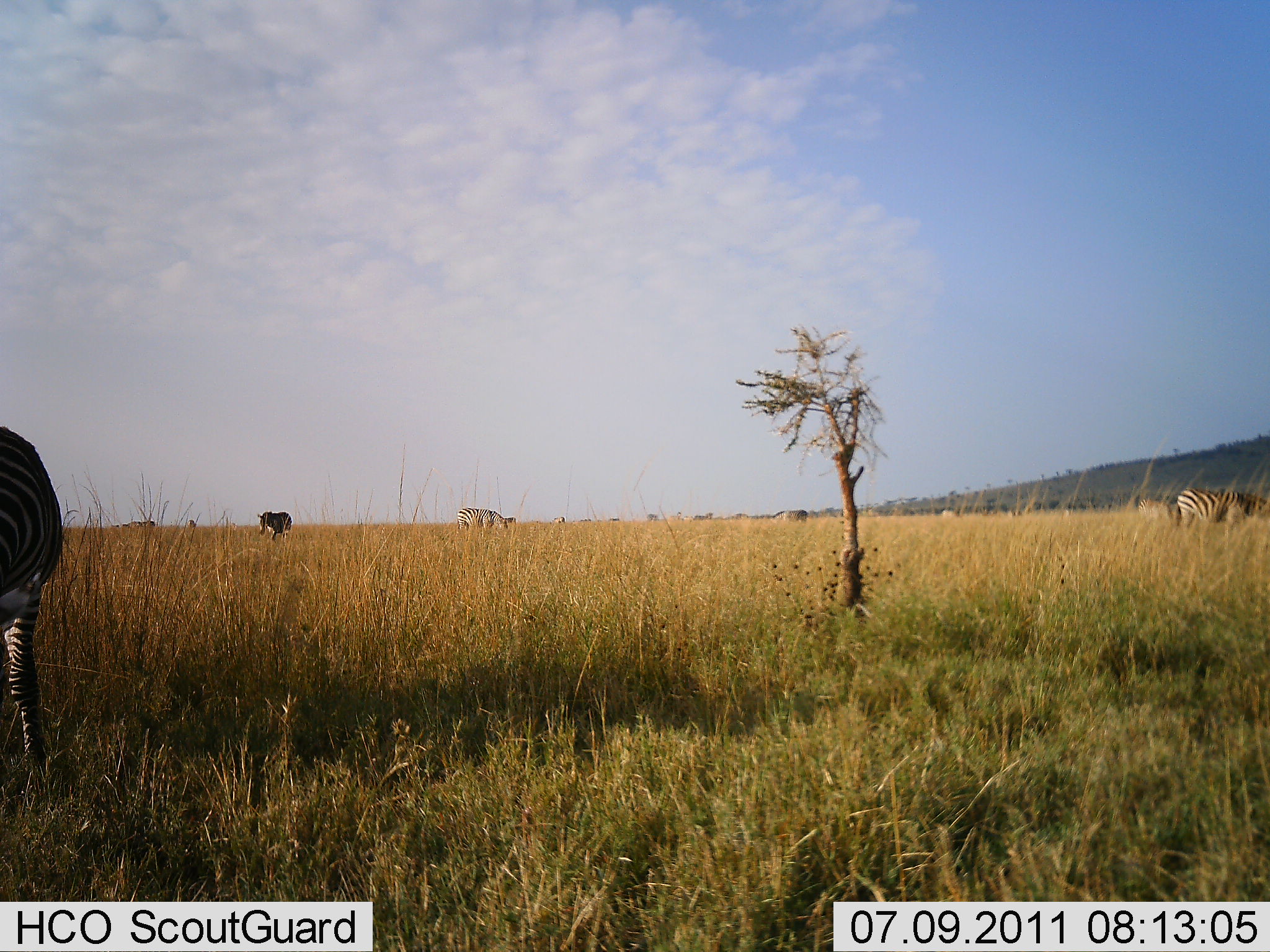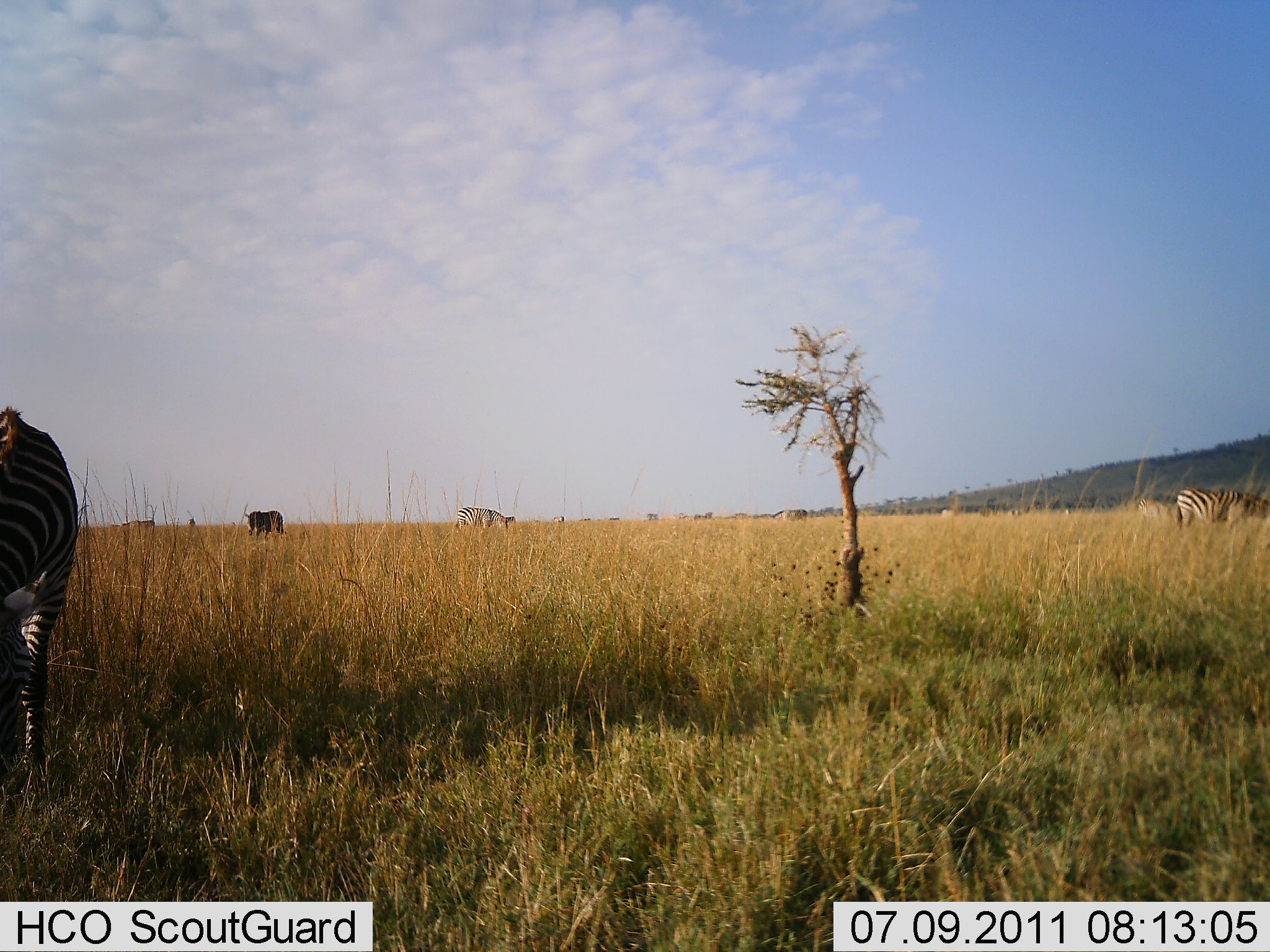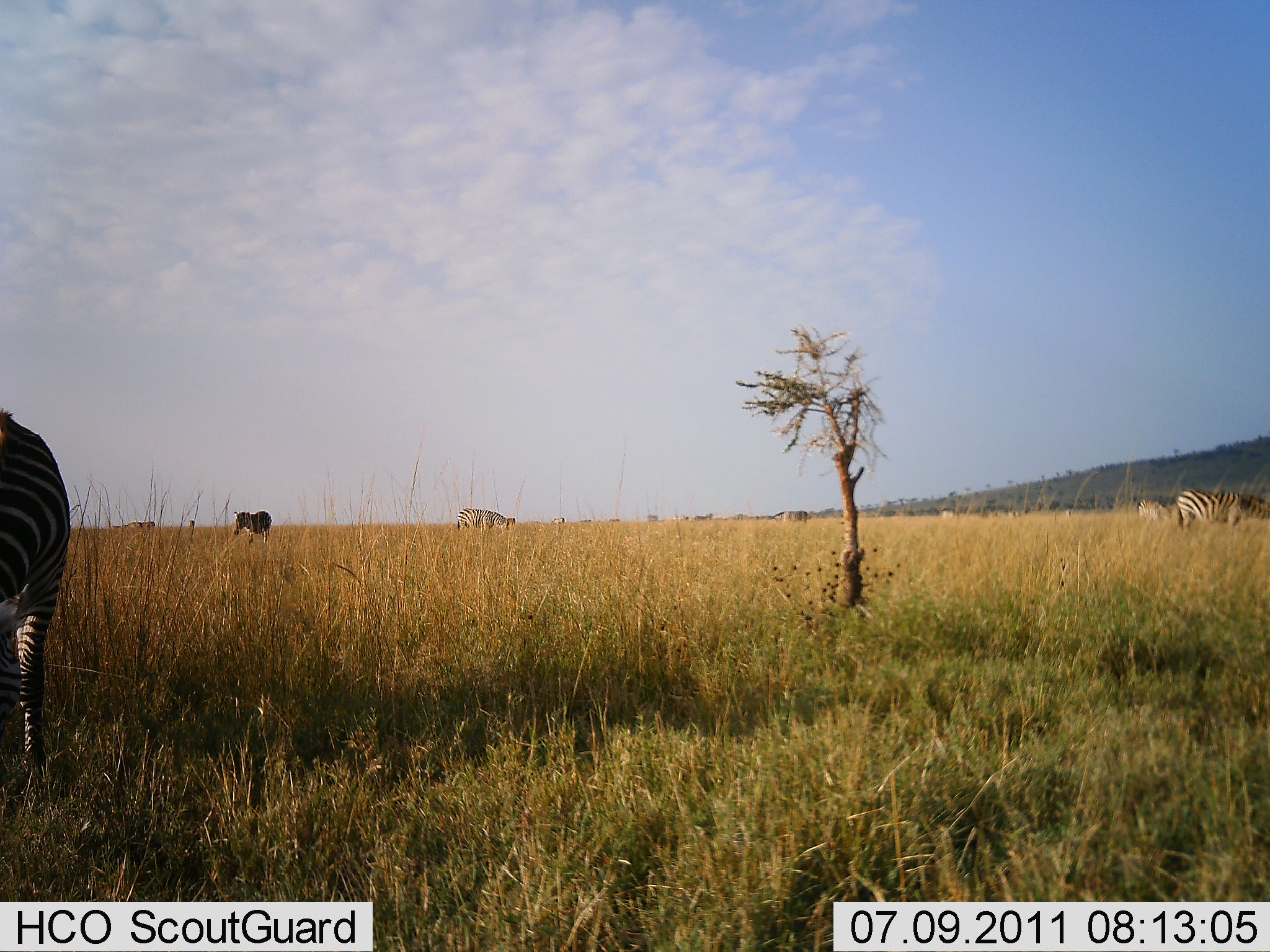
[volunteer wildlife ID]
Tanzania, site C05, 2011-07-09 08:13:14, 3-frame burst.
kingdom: Animalia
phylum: Chordata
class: Mammalia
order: Perissodactyla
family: Equidae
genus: Equus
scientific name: Equus quagga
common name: plains zebra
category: zebra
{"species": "zebra (plains zebra) (Equus quagga)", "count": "4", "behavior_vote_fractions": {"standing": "75%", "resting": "0%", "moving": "62%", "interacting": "0%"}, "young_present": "0%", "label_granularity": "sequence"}